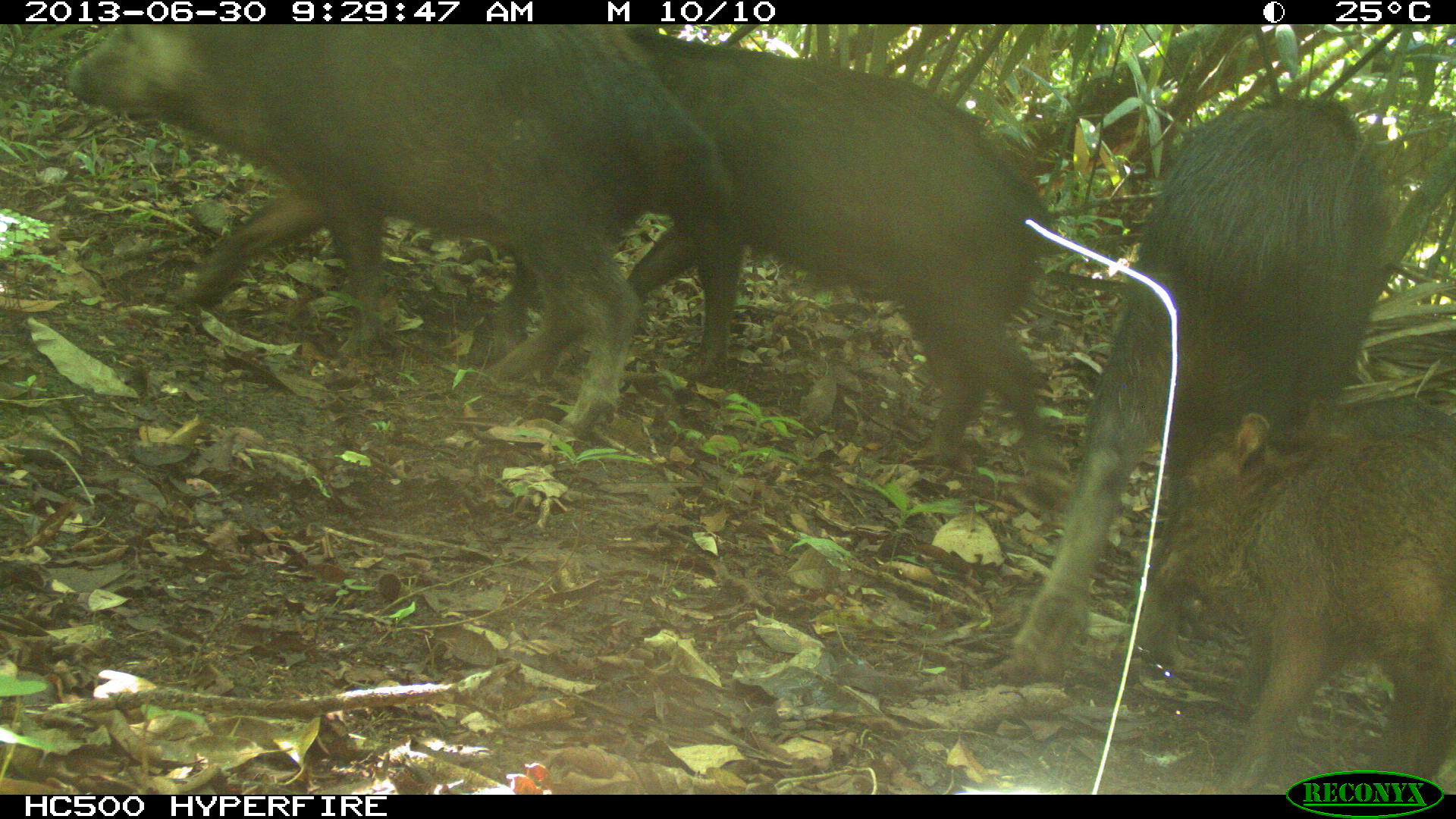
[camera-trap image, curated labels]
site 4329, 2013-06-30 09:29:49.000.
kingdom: Animalia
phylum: Chordata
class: Mammalia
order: Artiodactyla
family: Tayassuidae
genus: Tayassu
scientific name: Tayassu pecari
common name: white-lipped peccary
Tayassu pecari (white-lipped peccary), count 5.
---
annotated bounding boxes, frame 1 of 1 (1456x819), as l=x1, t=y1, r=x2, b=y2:
tayassu pecari: l=62, t=24, r=731, b=432; l=989, t=95, r=1392, b=687; l=580, t=24, r=1055, b=479; l=1148, t=385, r=1456, b=795